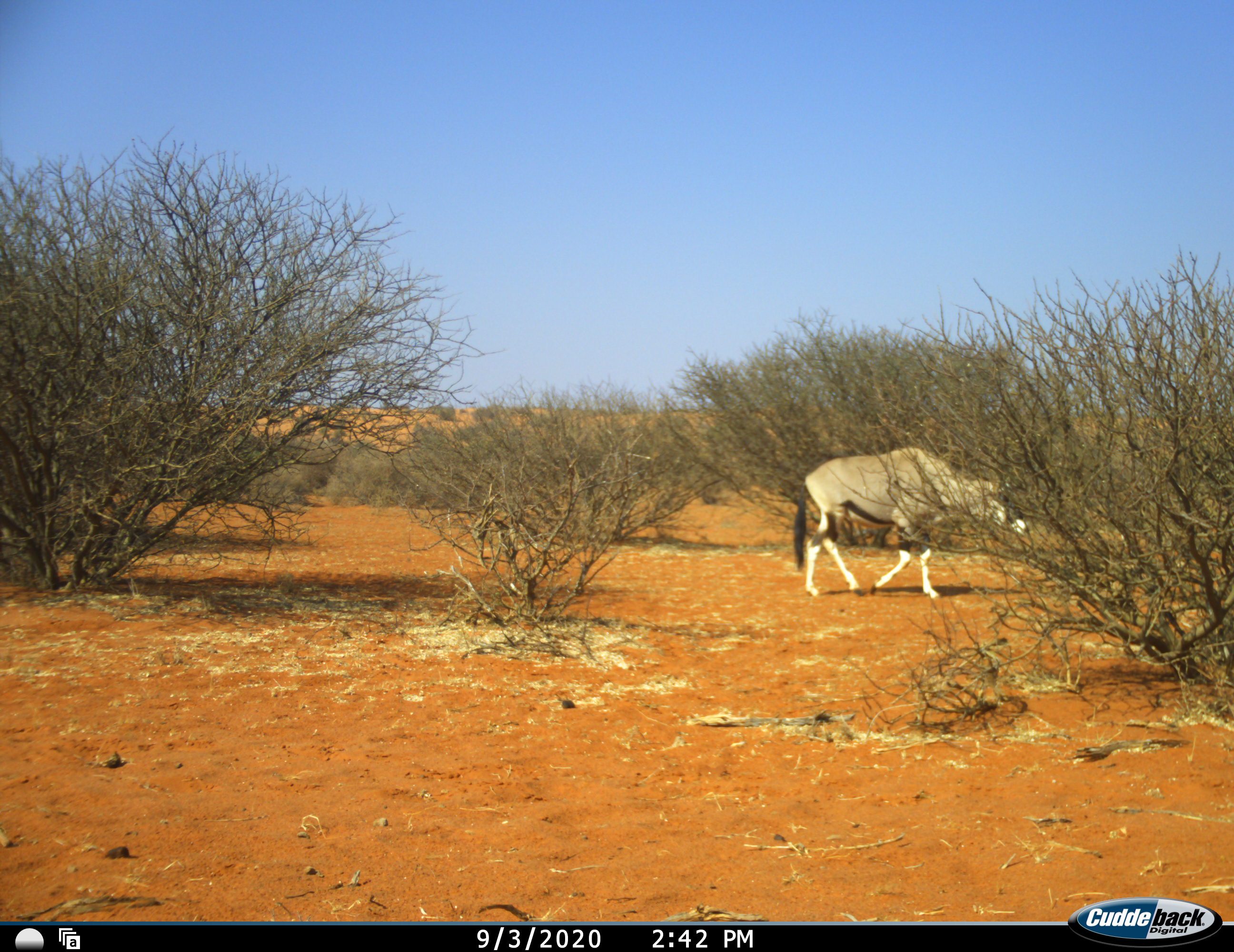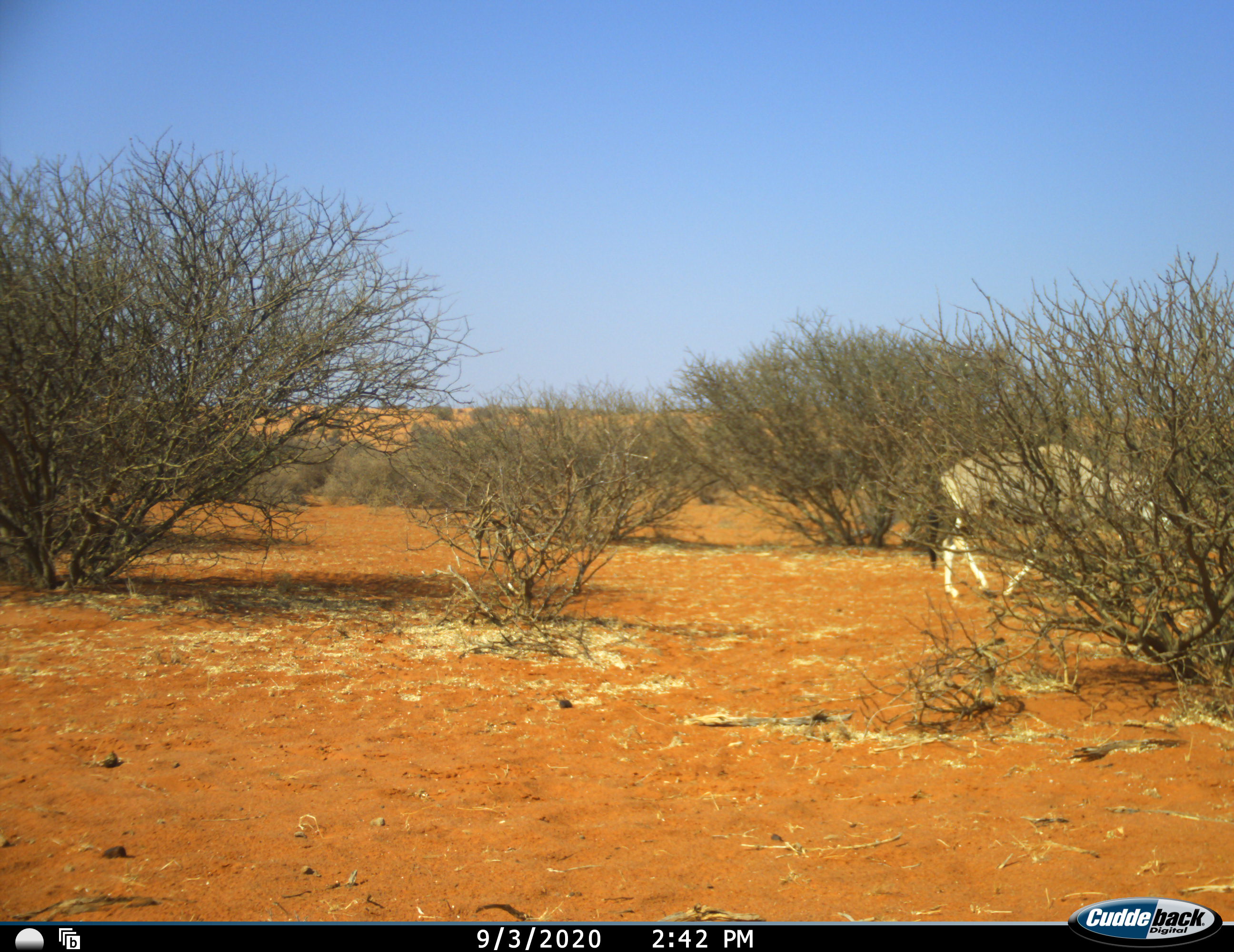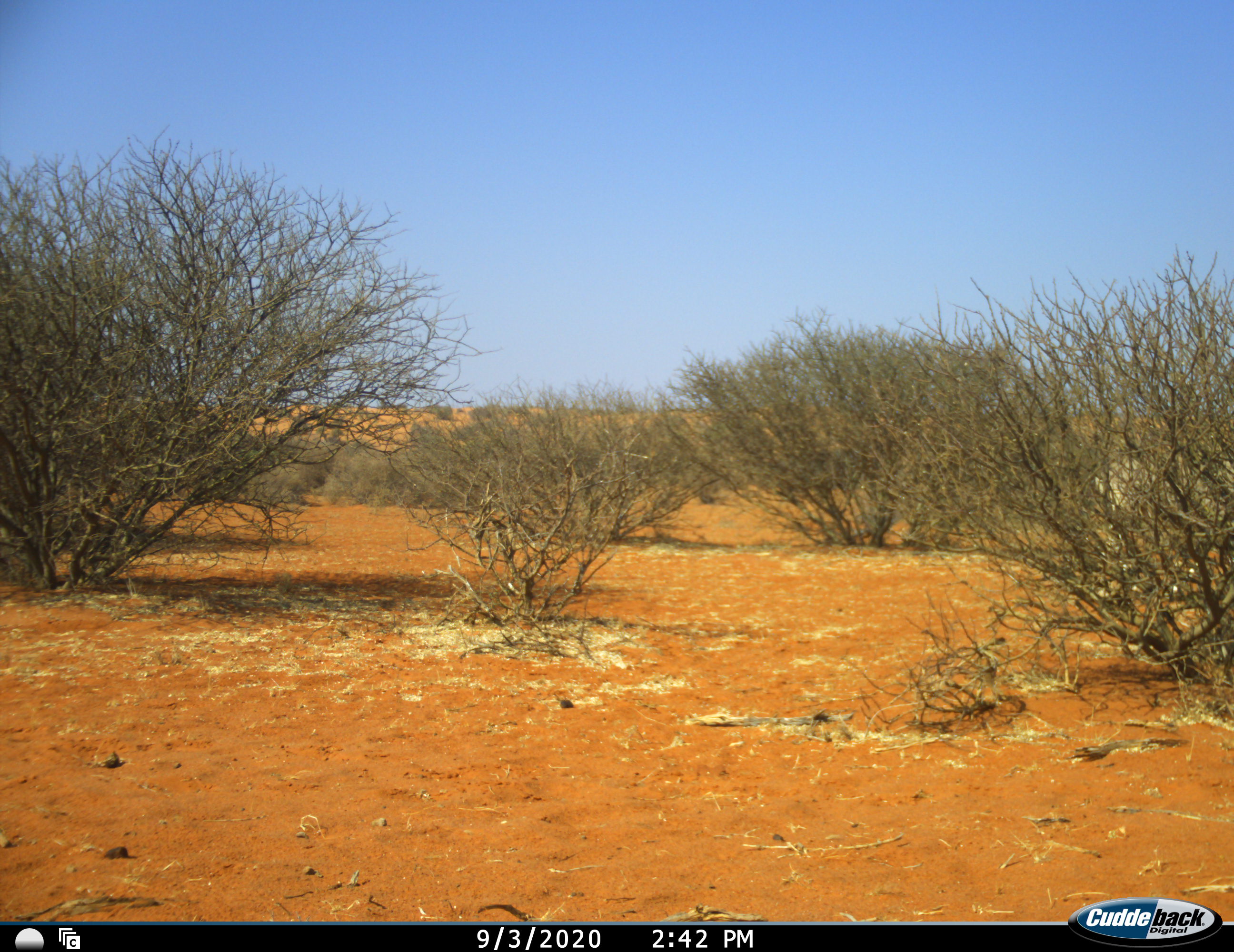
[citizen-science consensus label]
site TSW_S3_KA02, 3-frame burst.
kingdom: Animalia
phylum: Chordata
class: Mammalia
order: Artiodactyla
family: Bovidae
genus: Oryx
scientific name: Oryx gazella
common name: gemsbok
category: oryx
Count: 1.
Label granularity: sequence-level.